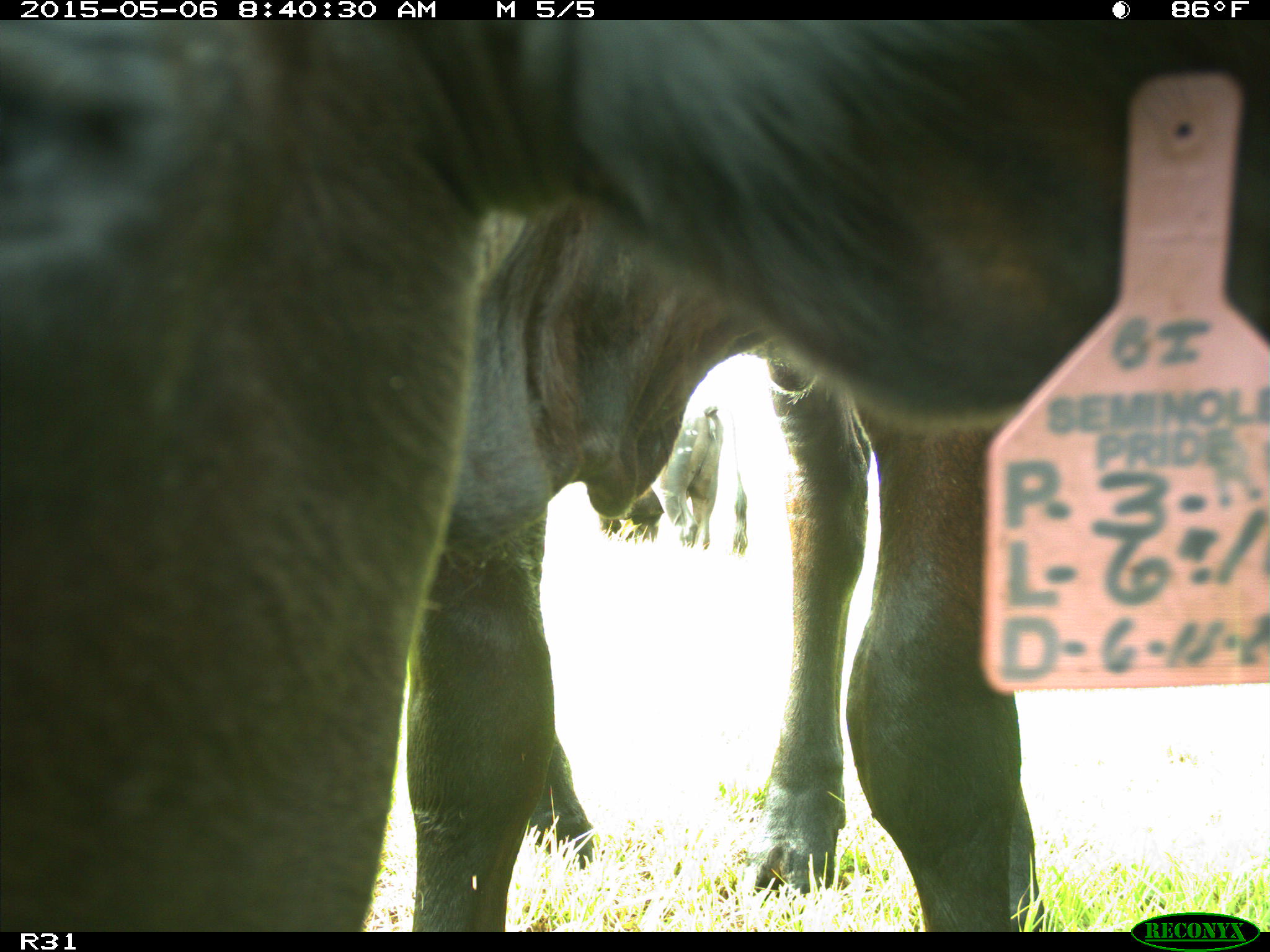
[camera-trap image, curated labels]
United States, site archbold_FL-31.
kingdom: Animalia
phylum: Chordata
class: Mammalia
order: Artiodactyla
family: Bovidae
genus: Bos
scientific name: Bos taurus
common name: domestic cow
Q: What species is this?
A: Bos taurus (domestic cow).